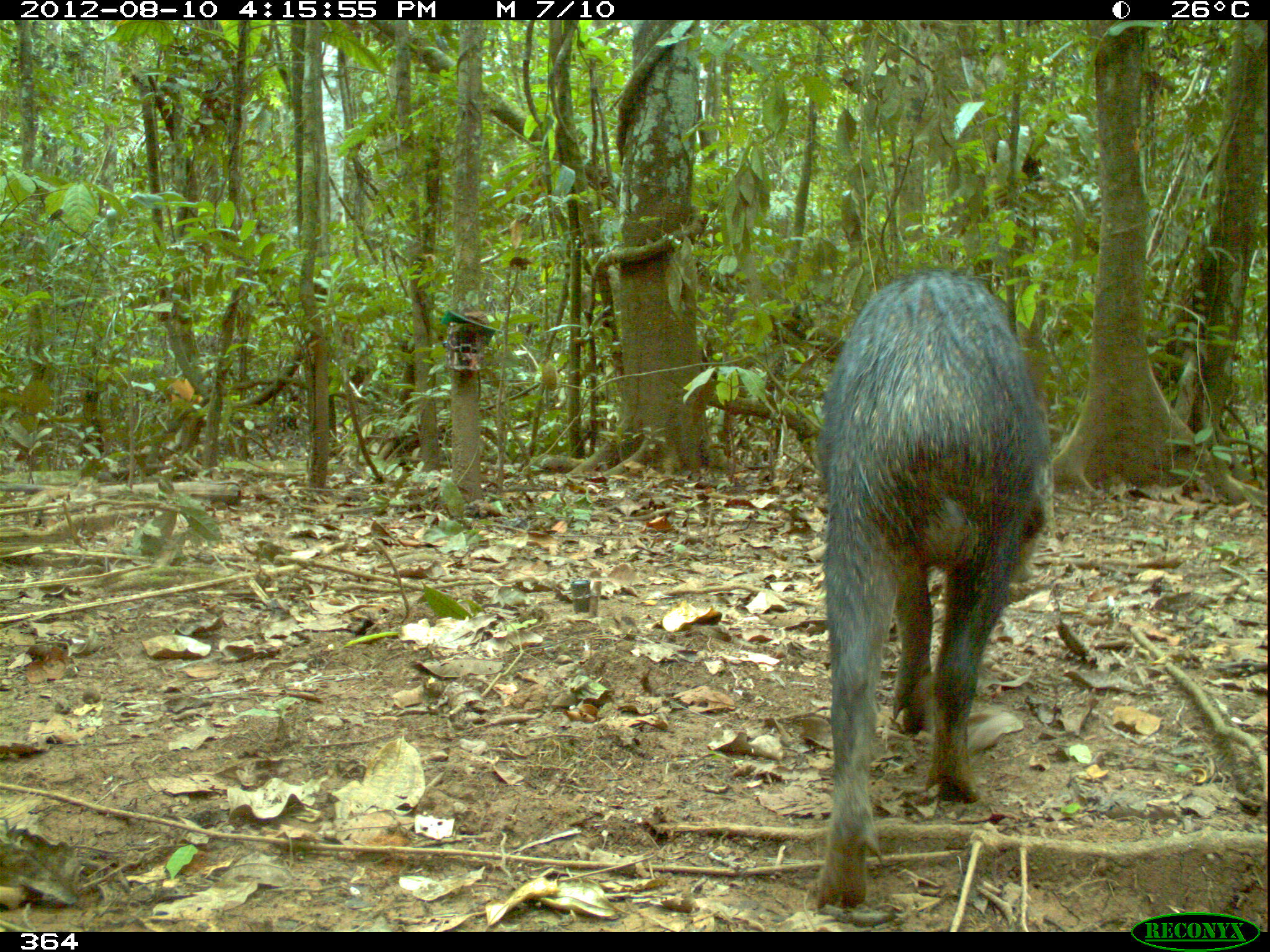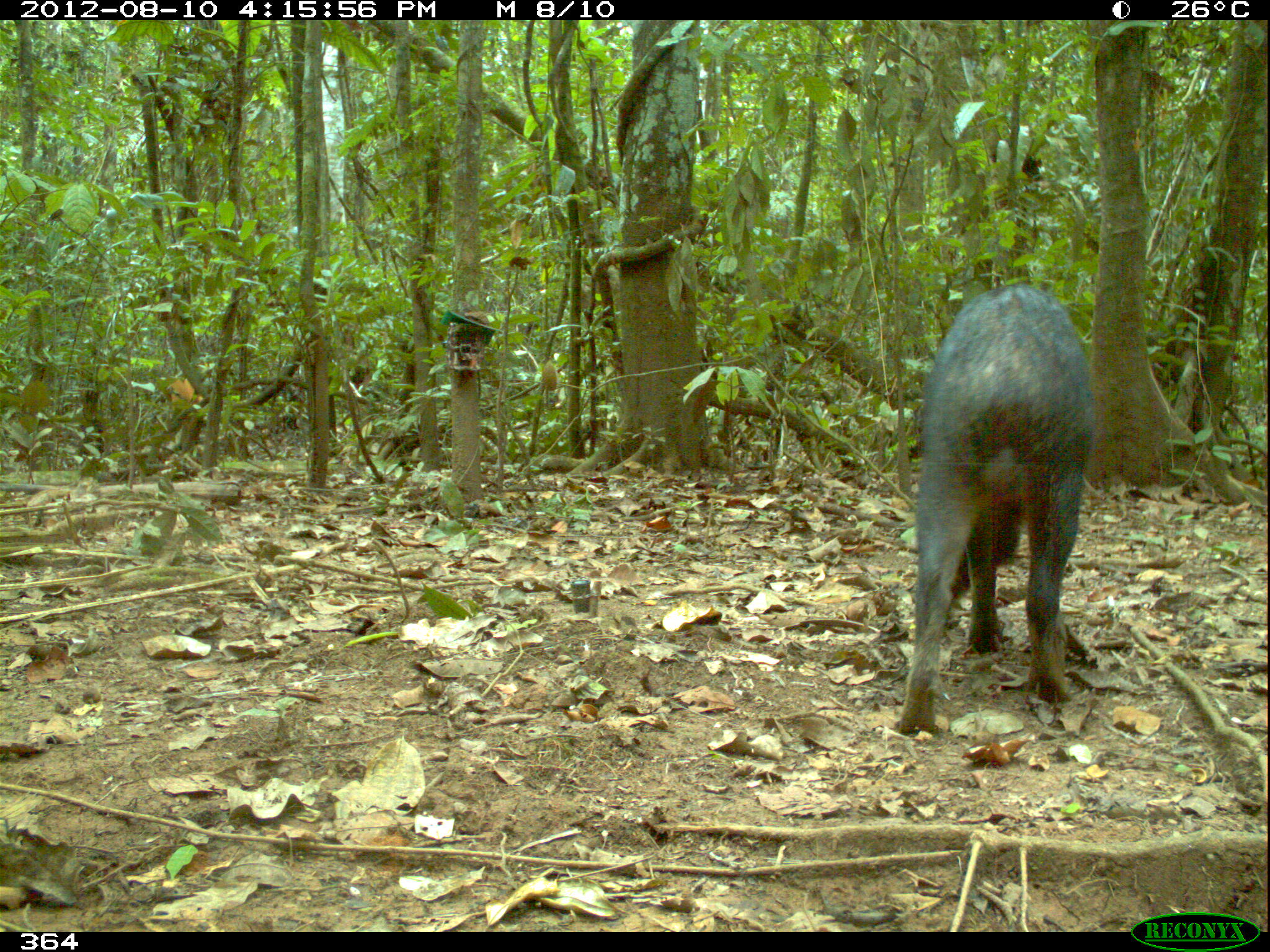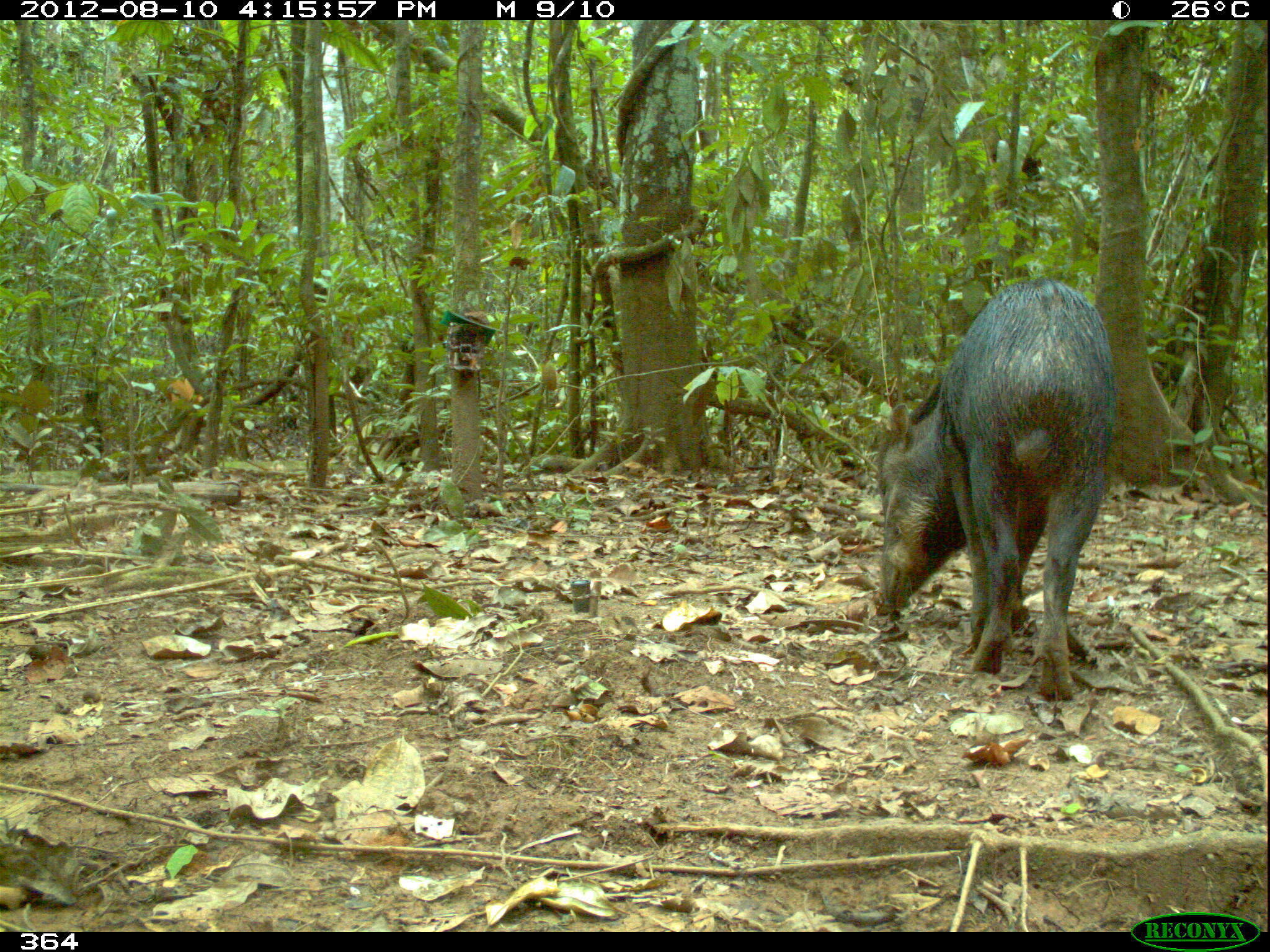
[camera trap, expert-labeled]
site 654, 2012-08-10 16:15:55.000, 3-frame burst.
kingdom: Animalia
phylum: Chordata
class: Mammalia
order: Artiodactyla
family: Tayassuidae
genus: Tayassu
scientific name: Tayassu pecari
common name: white-lipped peccary